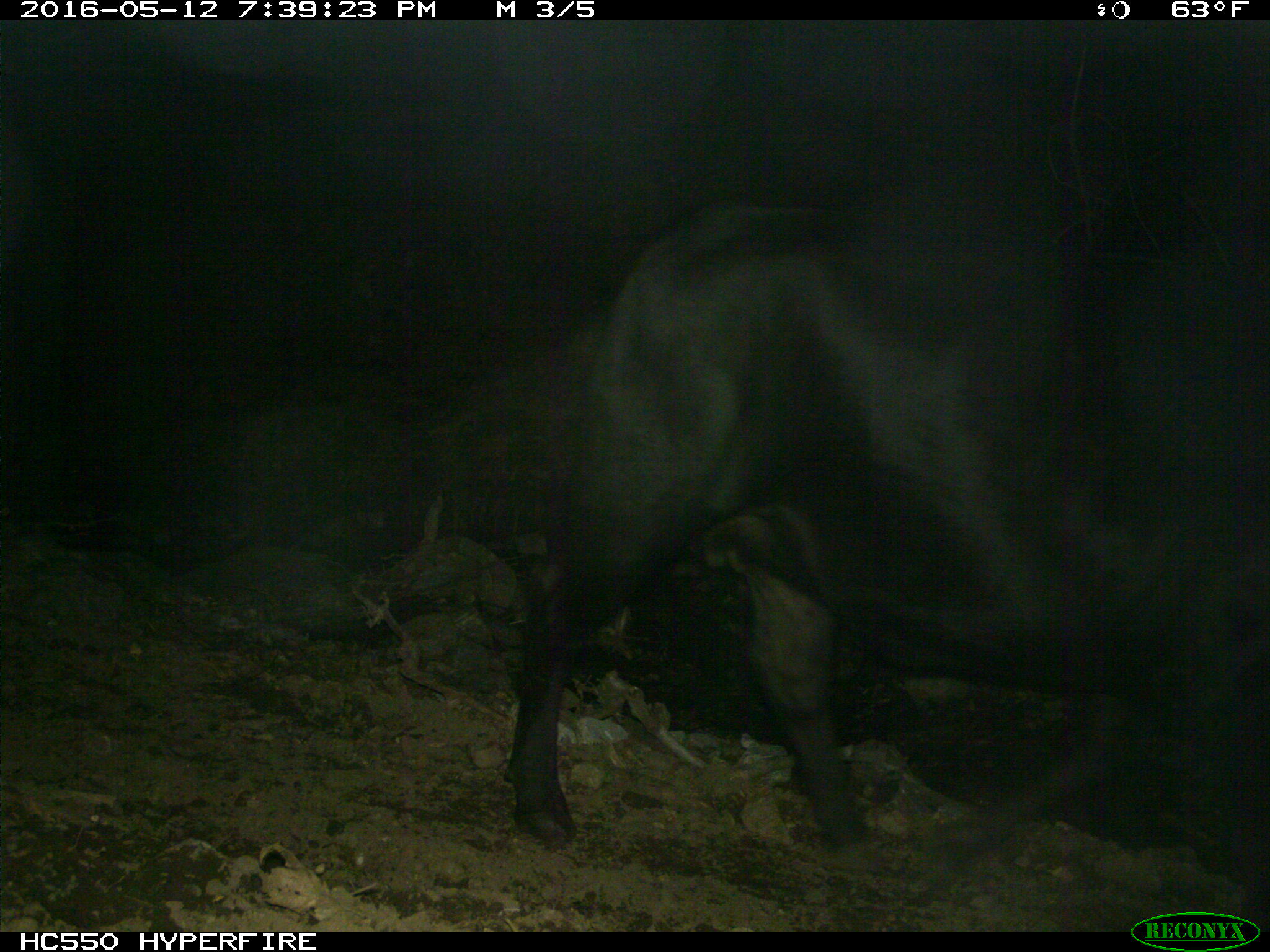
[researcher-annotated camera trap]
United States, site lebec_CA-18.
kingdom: Animalia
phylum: Chordata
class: Mammalia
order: Artiodactyla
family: Bovidae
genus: Bos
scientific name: Bos taurus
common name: domestic cow